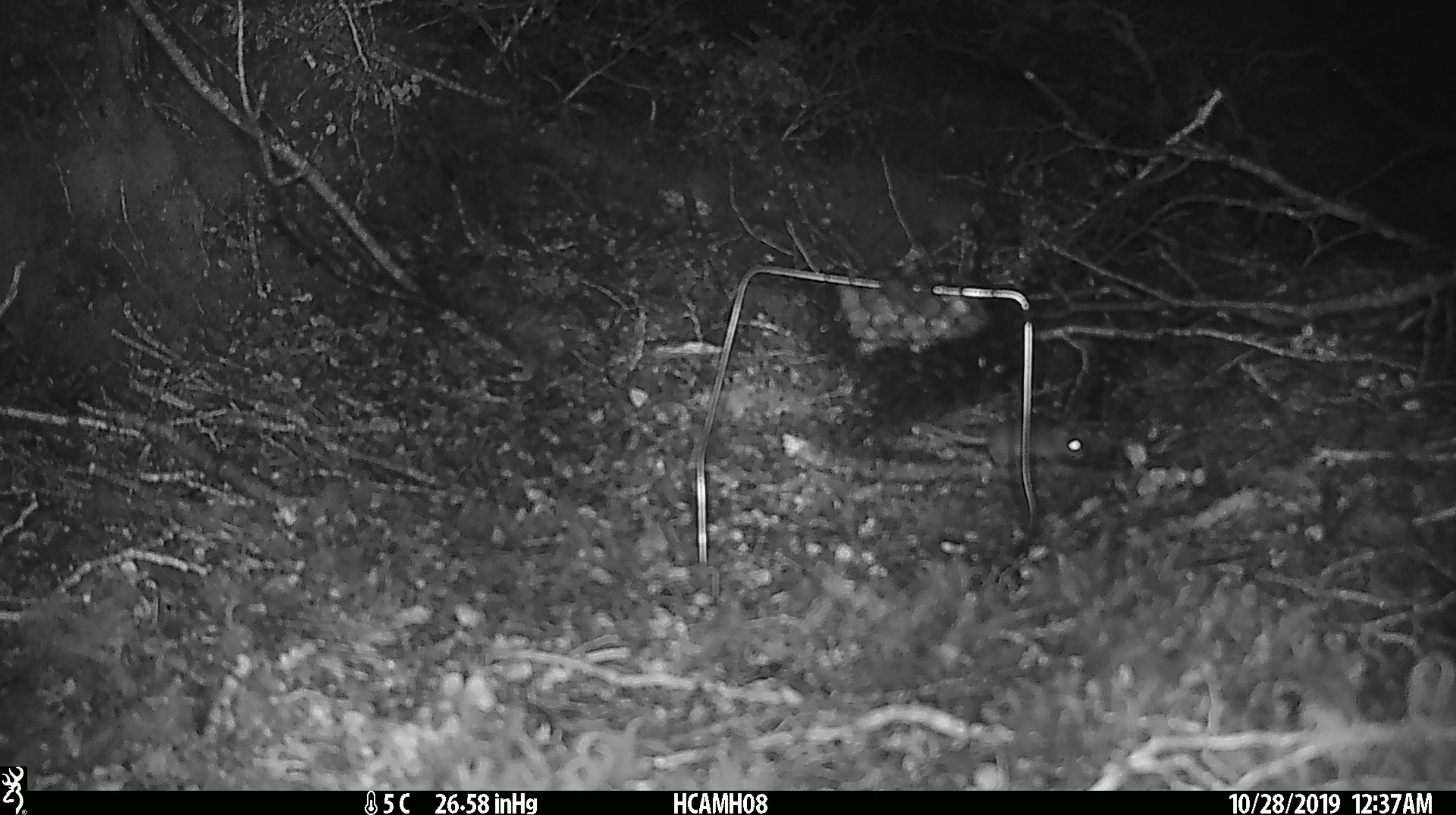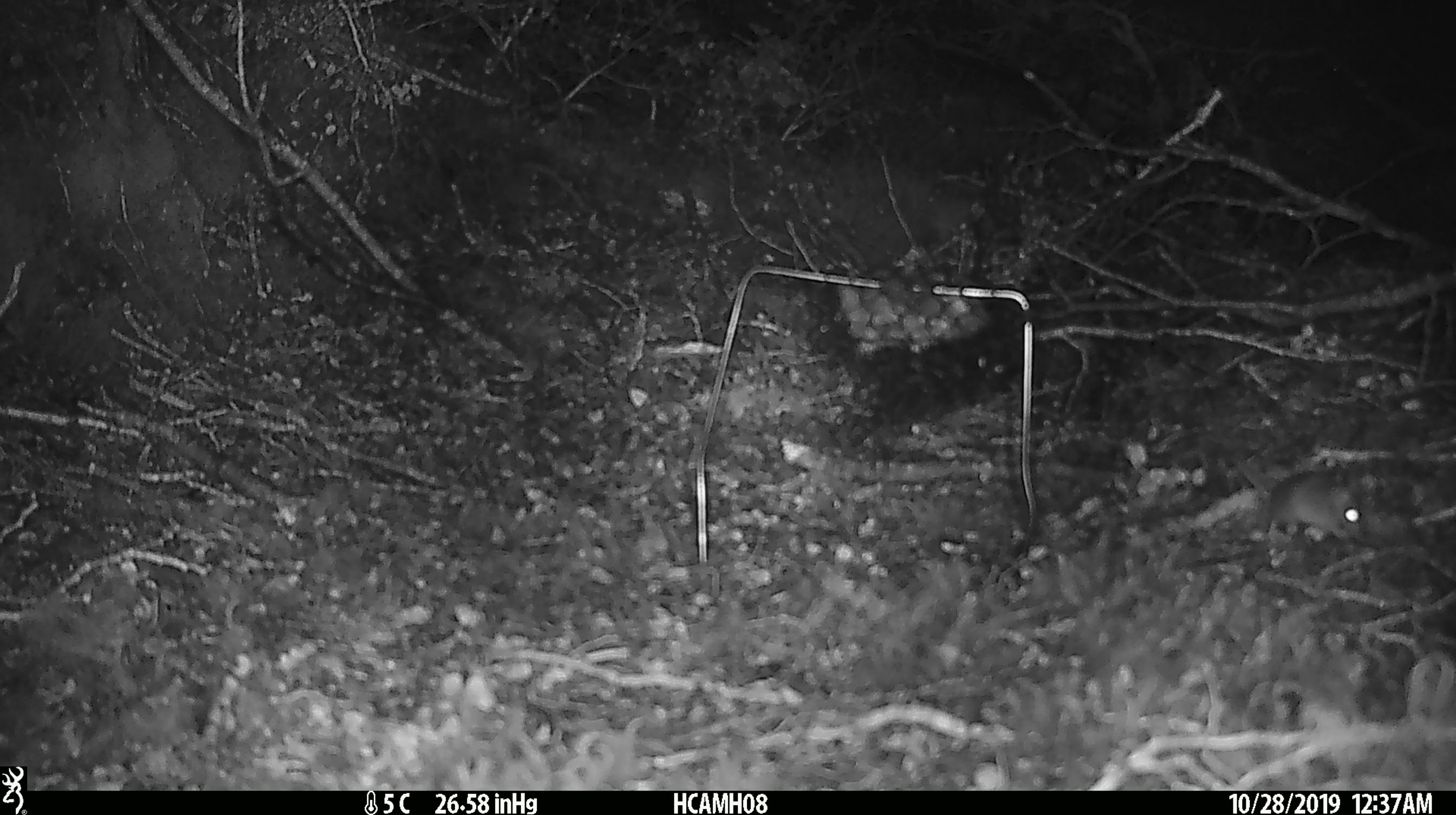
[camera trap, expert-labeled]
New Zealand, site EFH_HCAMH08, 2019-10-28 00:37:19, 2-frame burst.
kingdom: Animalia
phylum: Chordata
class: Mammalia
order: Rodentia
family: Muridae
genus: Mus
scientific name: Mus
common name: mouse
Mouse (Mus).